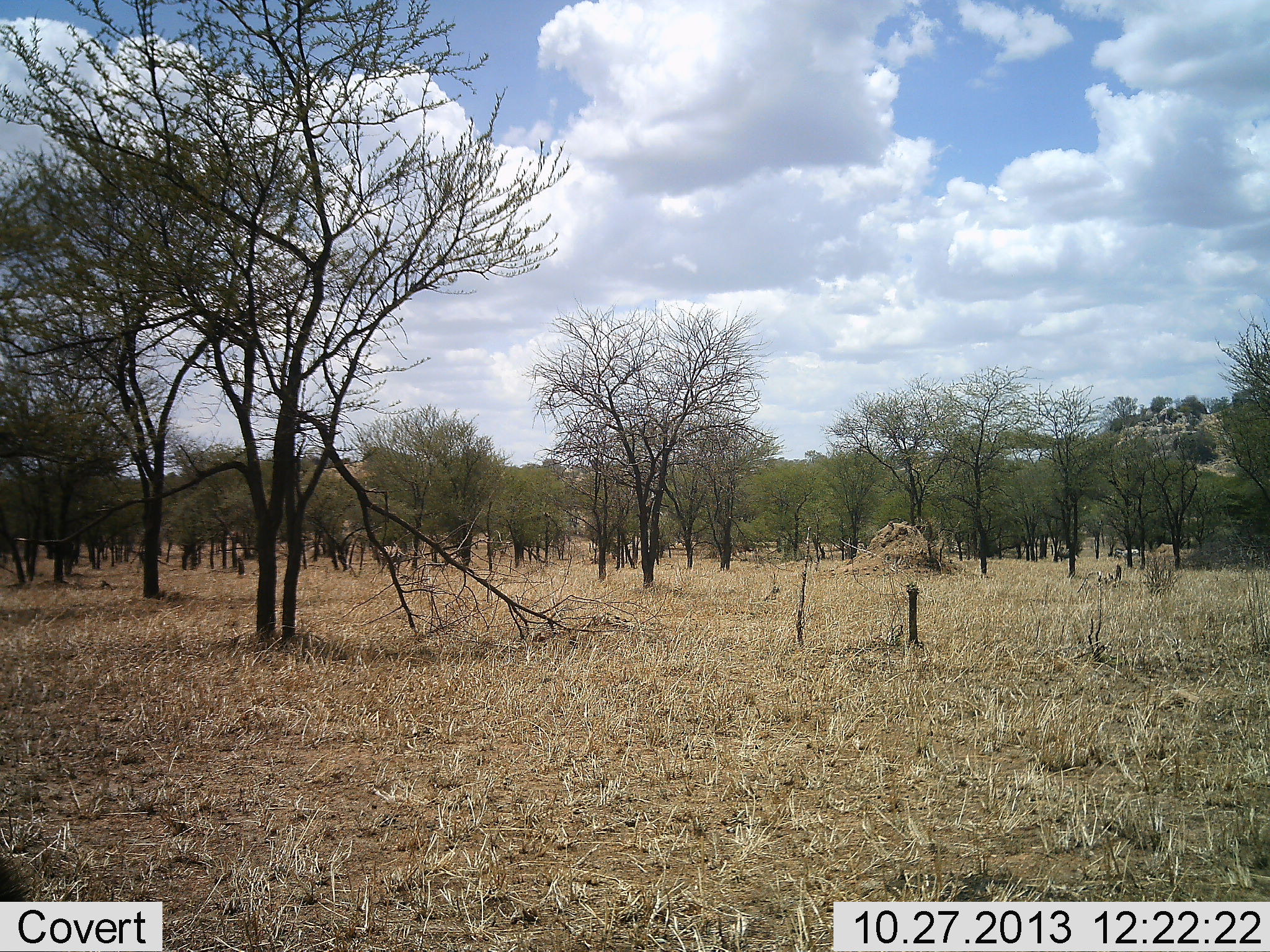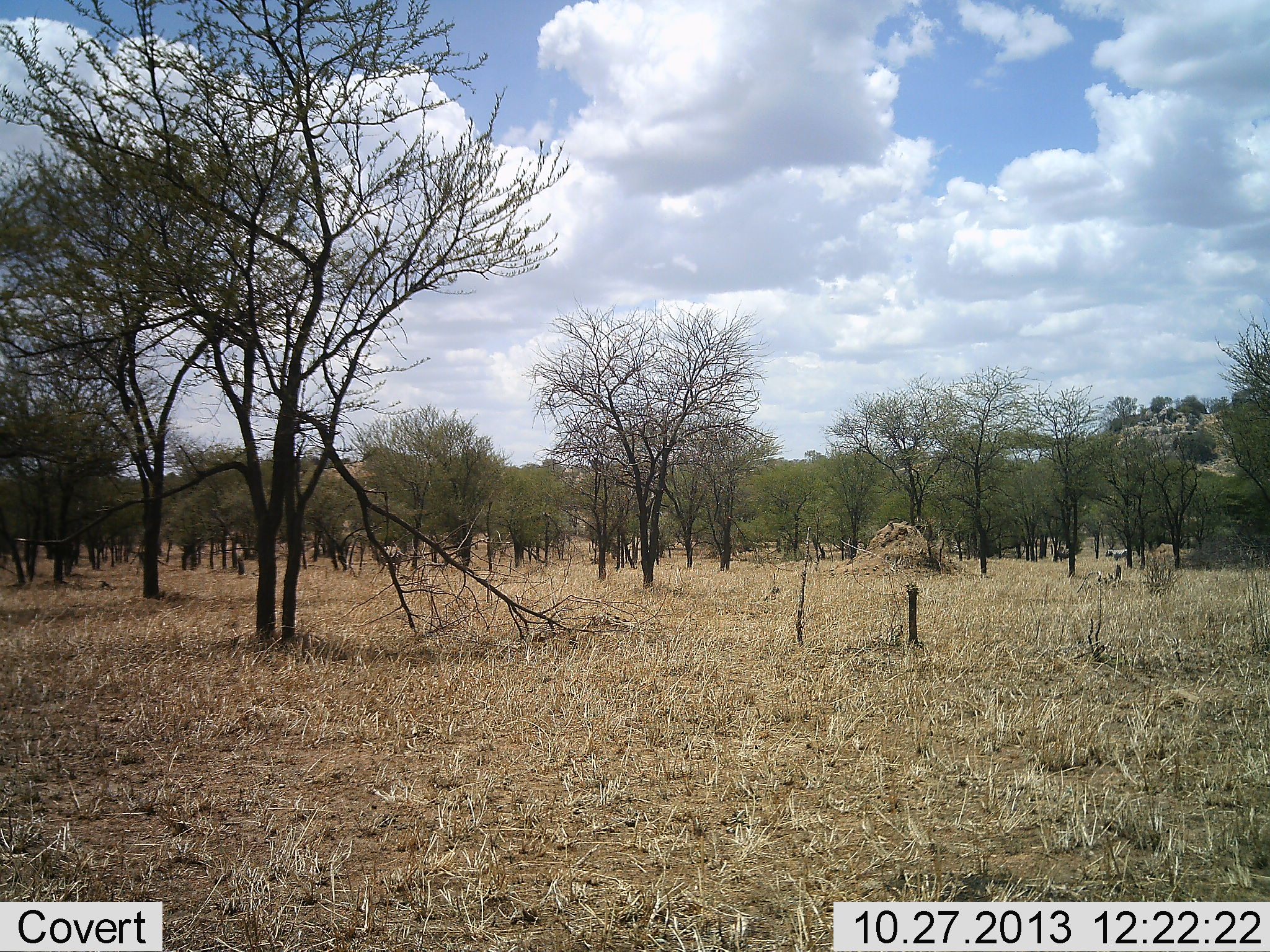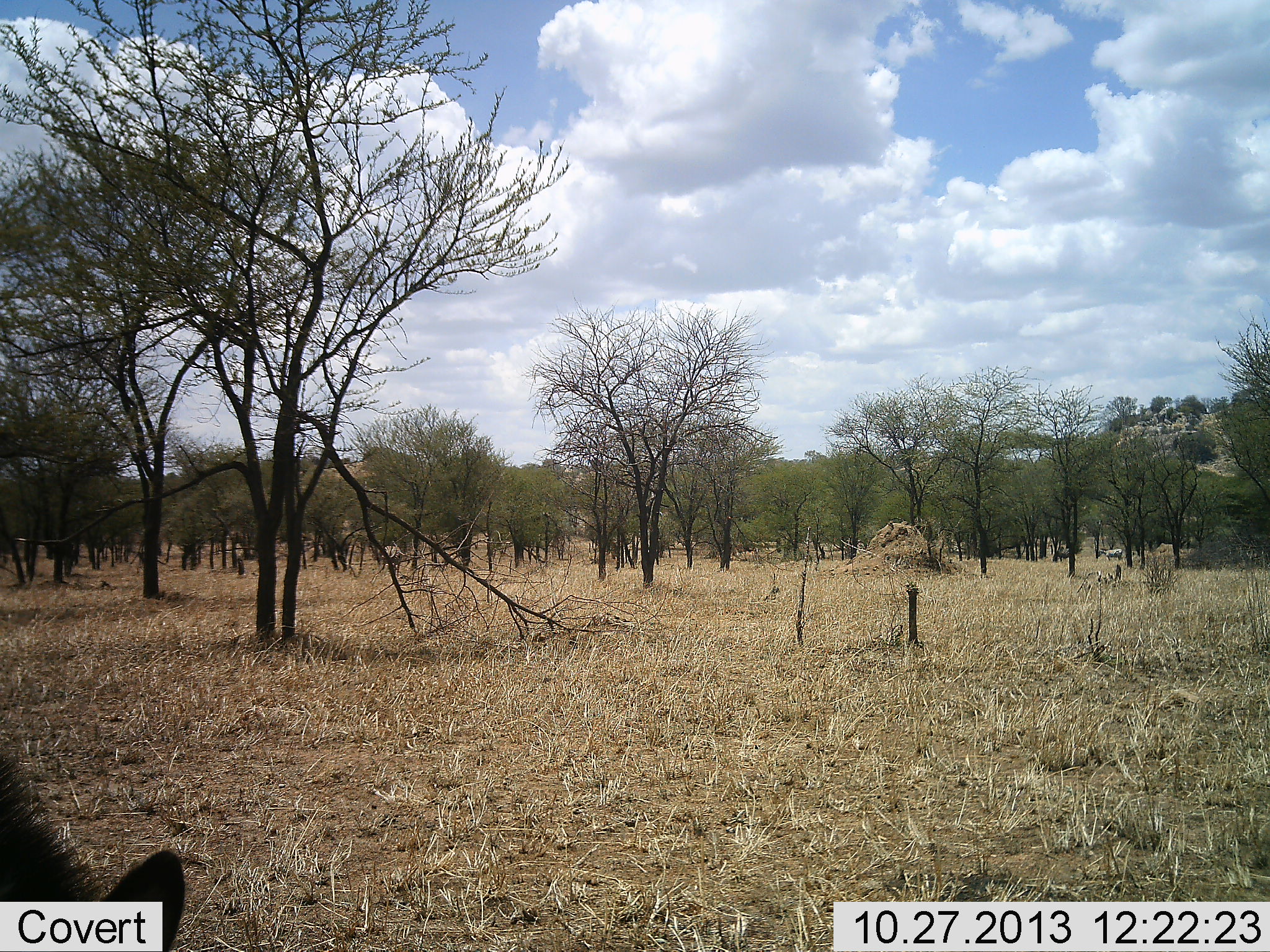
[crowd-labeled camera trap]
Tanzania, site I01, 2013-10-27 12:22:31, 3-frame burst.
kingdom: Animalia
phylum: Chordata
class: Mammalia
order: Perissodactyla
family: Equidae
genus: Equus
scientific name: Equus quagga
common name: plains zebra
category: zebra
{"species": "zebra (plains zebra) (Equus quagga)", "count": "3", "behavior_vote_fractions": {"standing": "10%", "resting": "0%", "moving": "70%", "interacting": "0%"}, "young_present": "0%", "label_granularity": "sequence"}